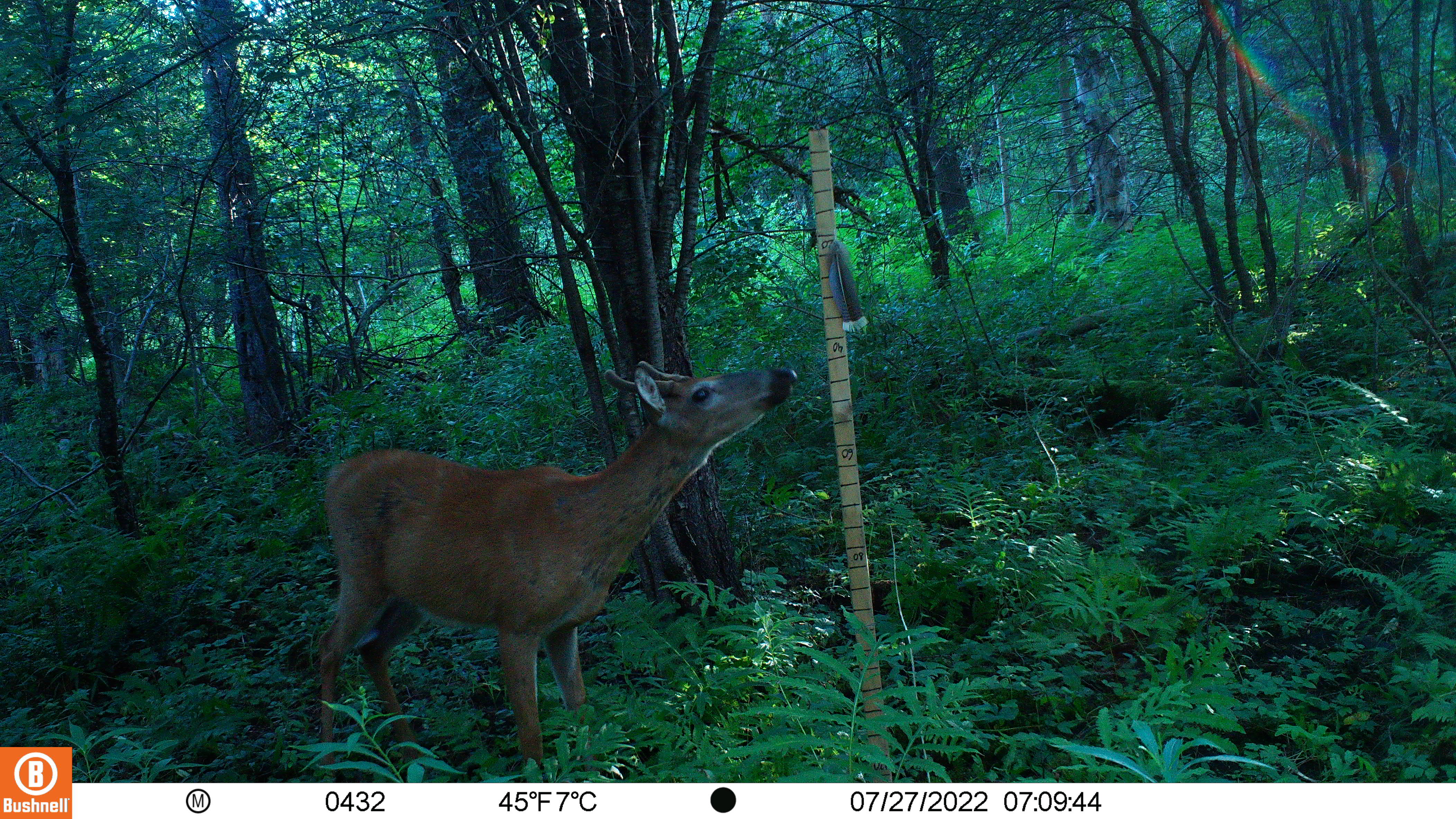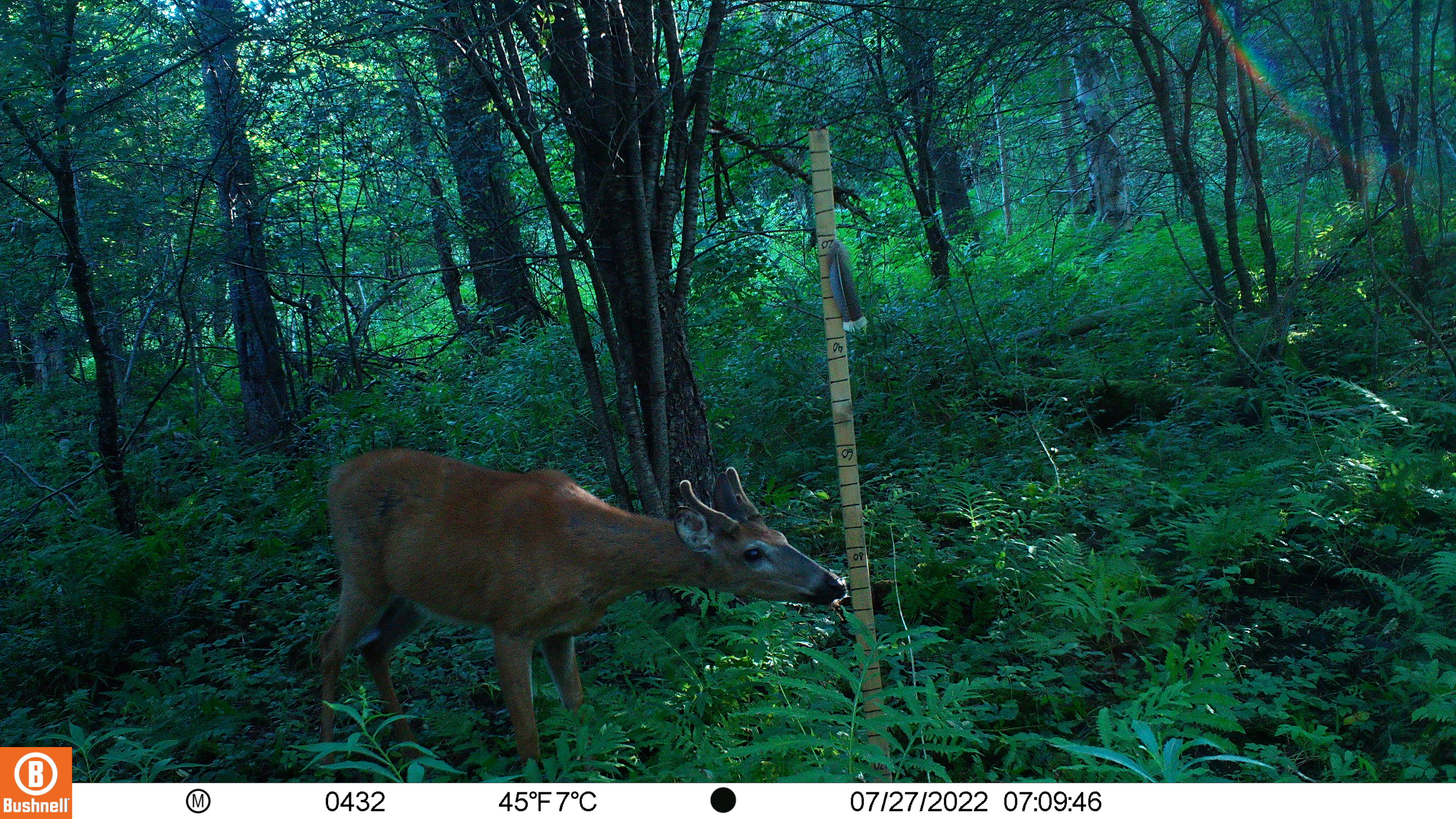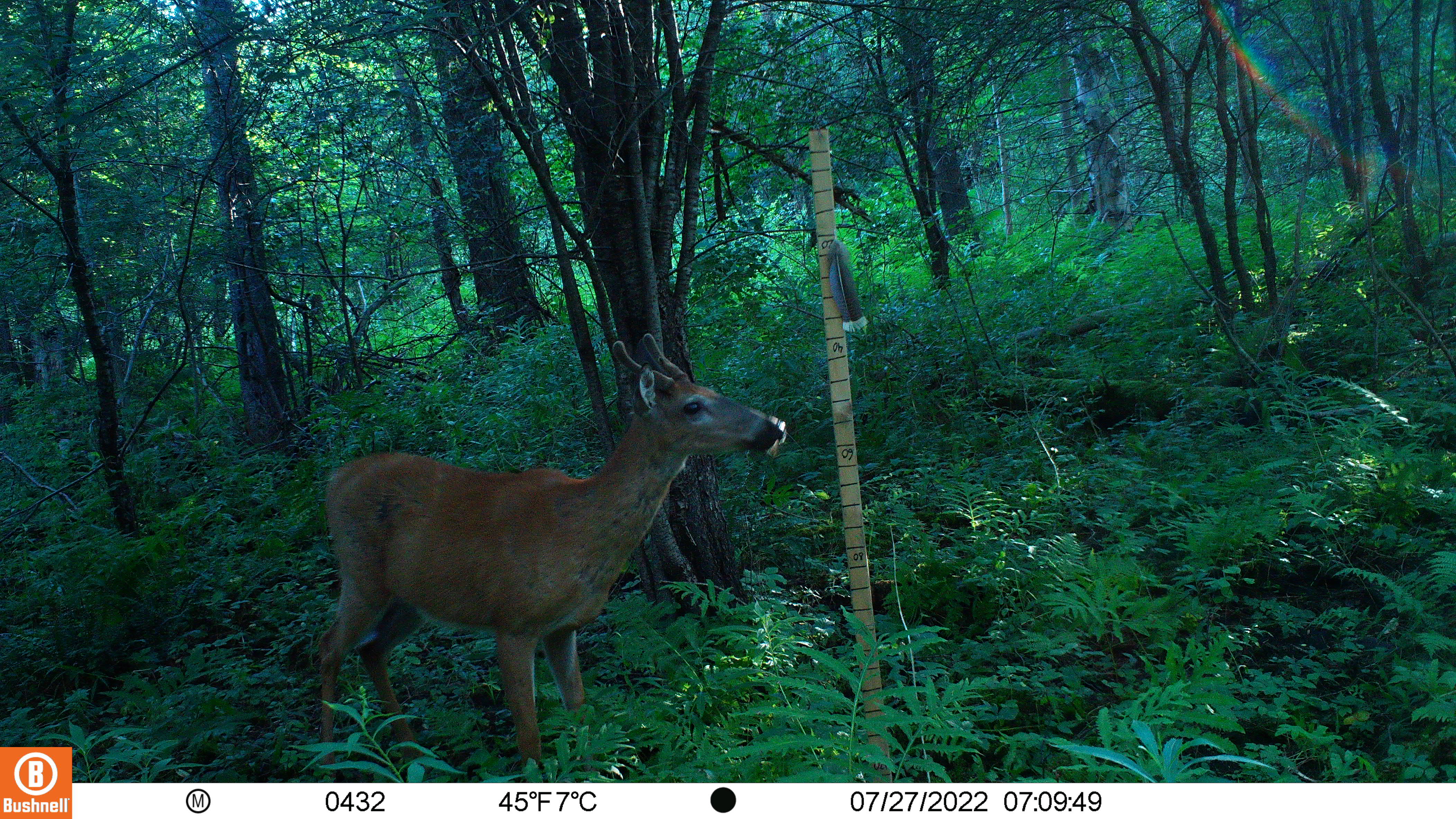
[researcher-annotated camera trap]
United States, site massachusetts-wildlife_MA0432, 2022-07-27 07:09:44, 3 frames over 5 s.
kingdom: Animalia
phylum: Chordata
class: Mammalia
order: Artiodactyla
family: Cervidae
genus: Odocoileus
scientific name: Odocoileus virginianus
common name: white-tailed deer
White-tailed deer (Odocoileus virginianus).